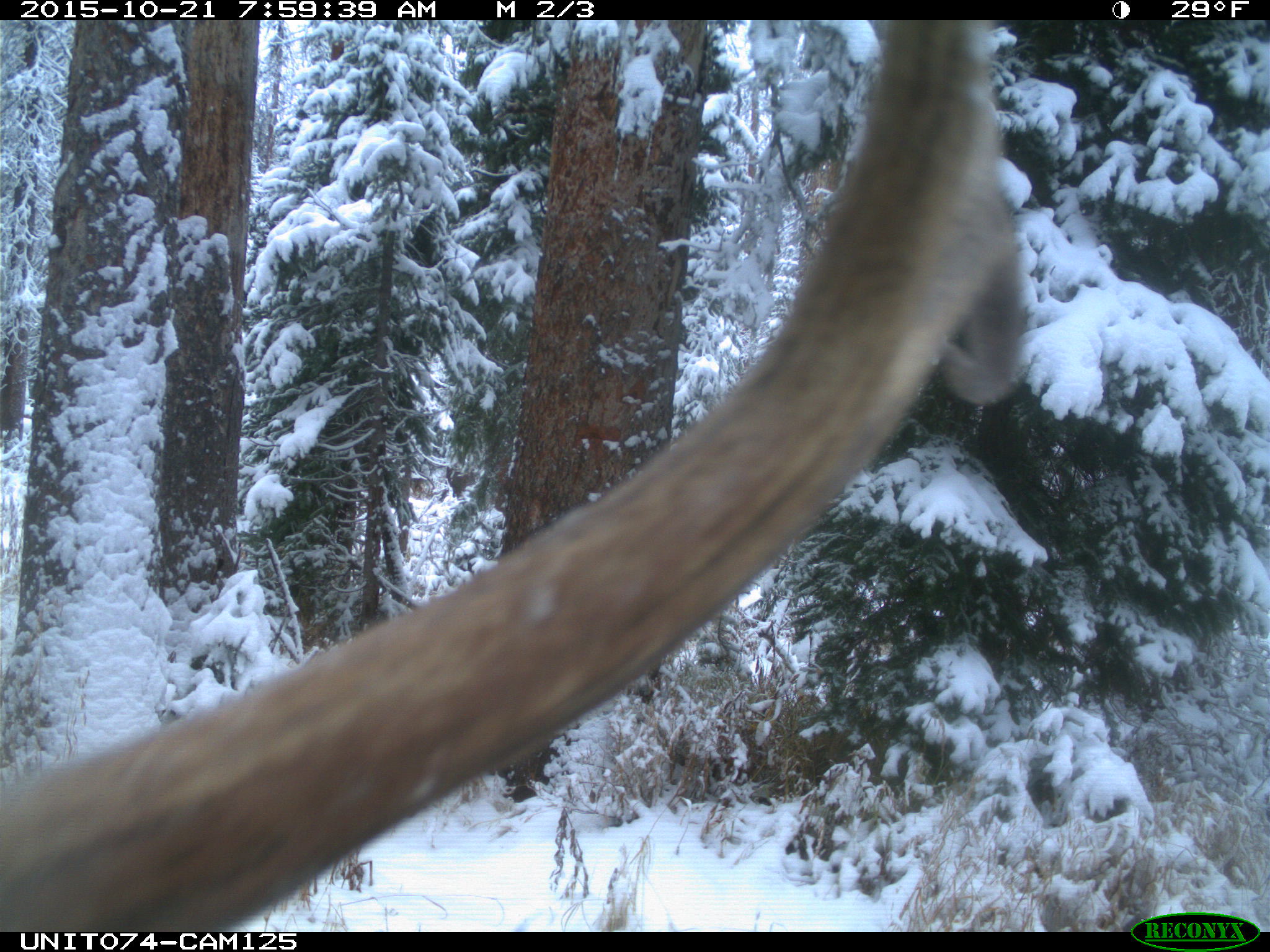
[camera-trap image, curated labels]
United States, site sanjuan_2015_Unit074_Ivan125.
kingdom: Animalia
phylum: Chordata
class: Mammalia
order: Artiodactyla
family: Cervidae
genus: Cervus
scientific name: Cervus elaphus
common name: red deer